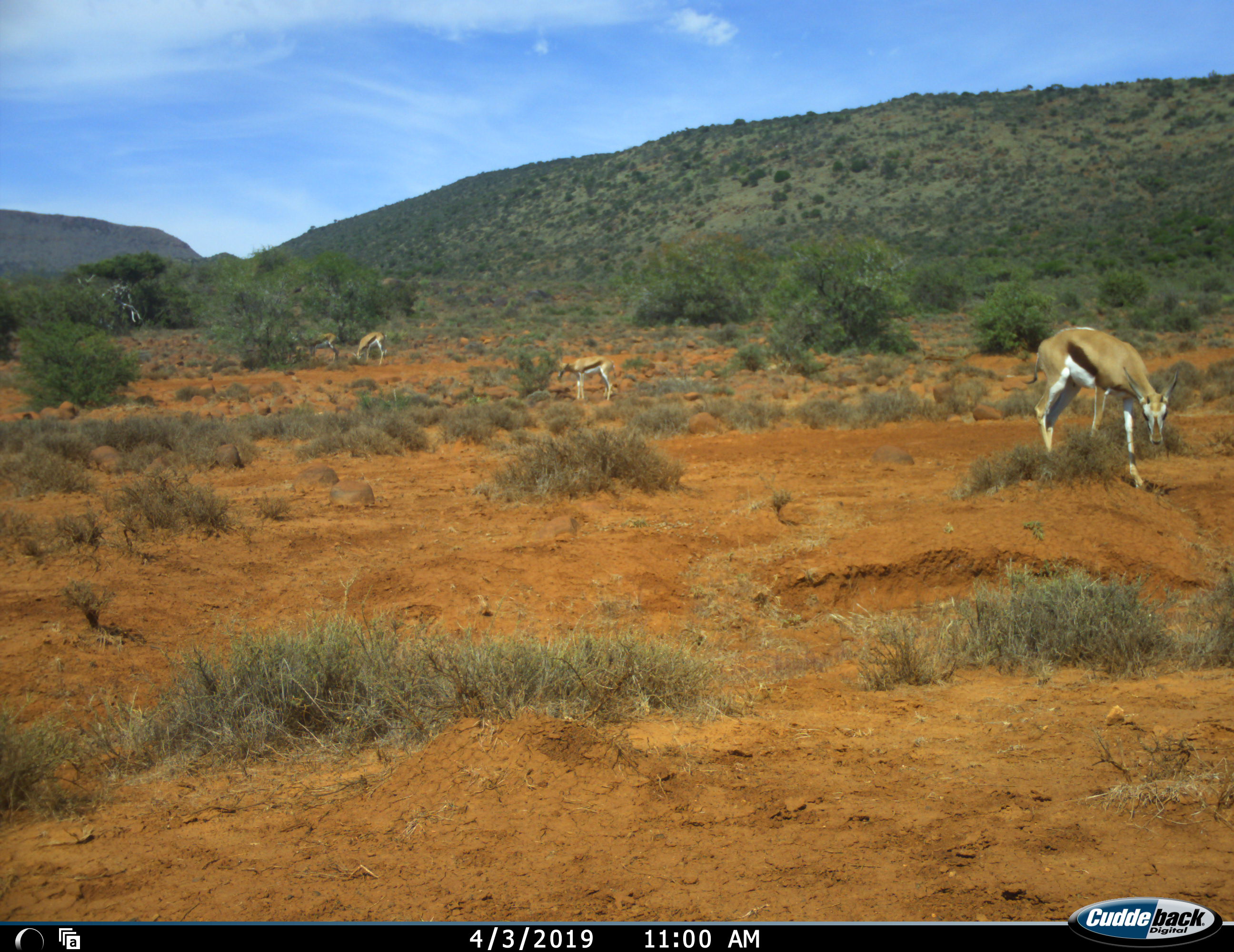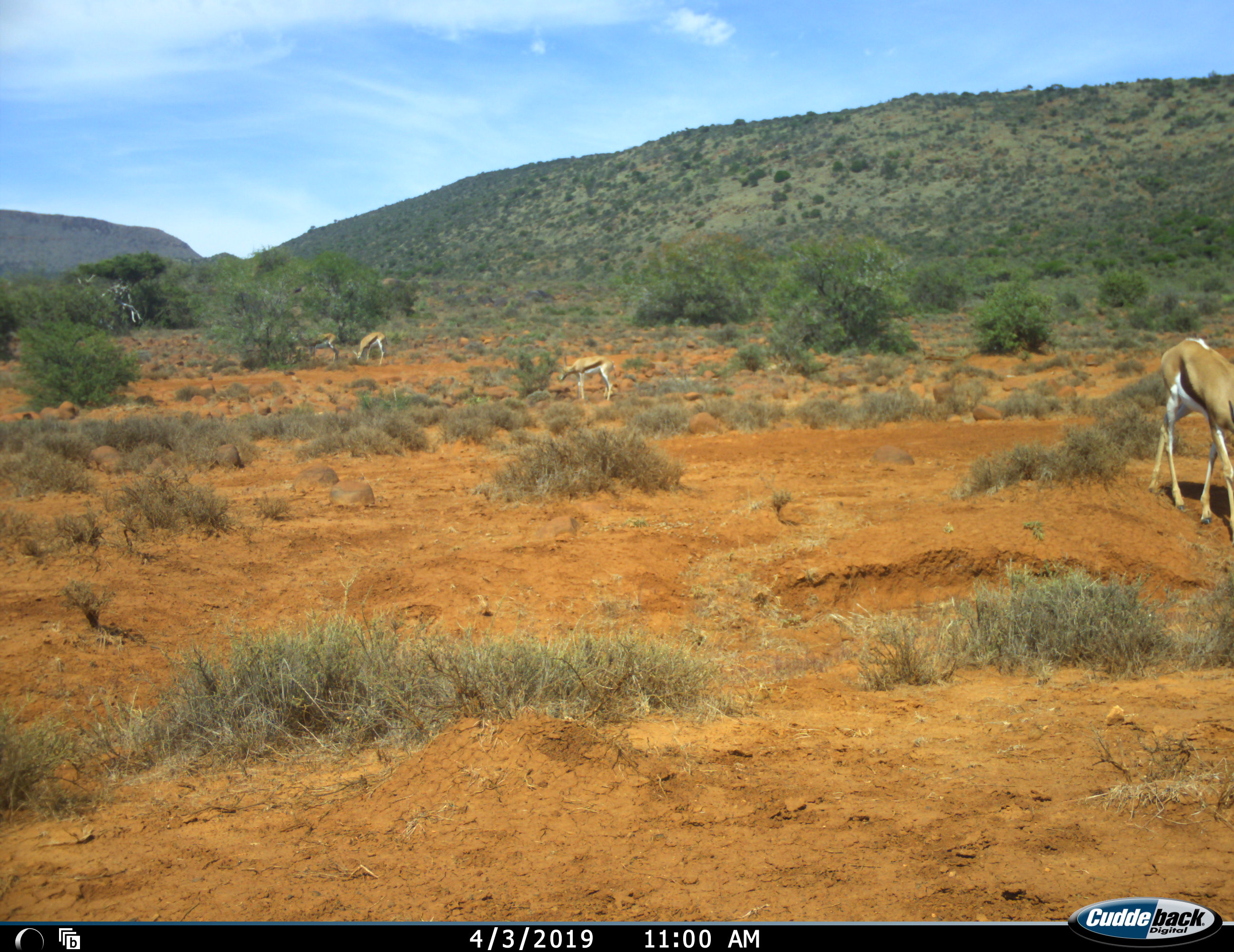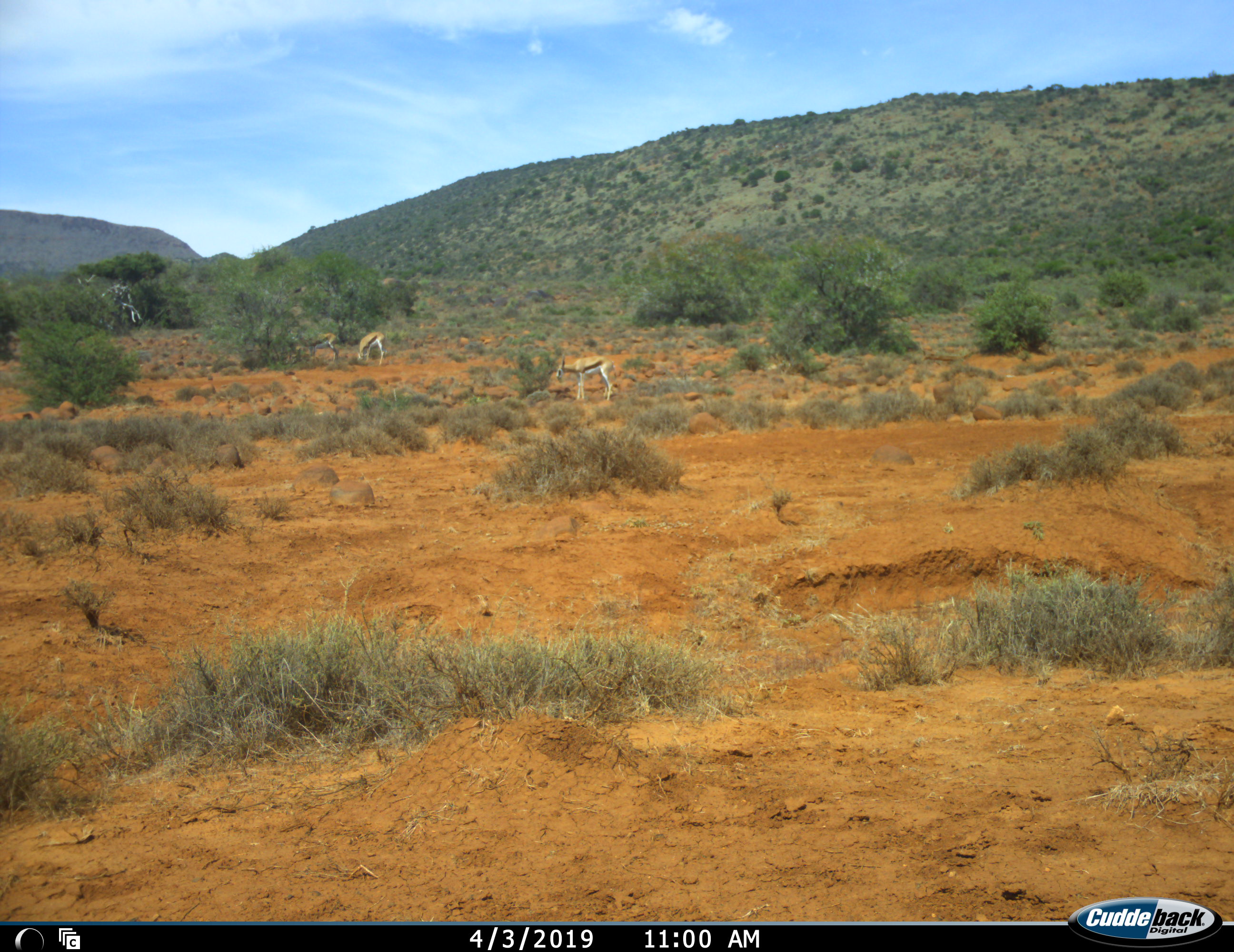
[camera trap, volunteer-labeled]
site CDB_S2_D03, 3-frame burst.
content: unidentified animal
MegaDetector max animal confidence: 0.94